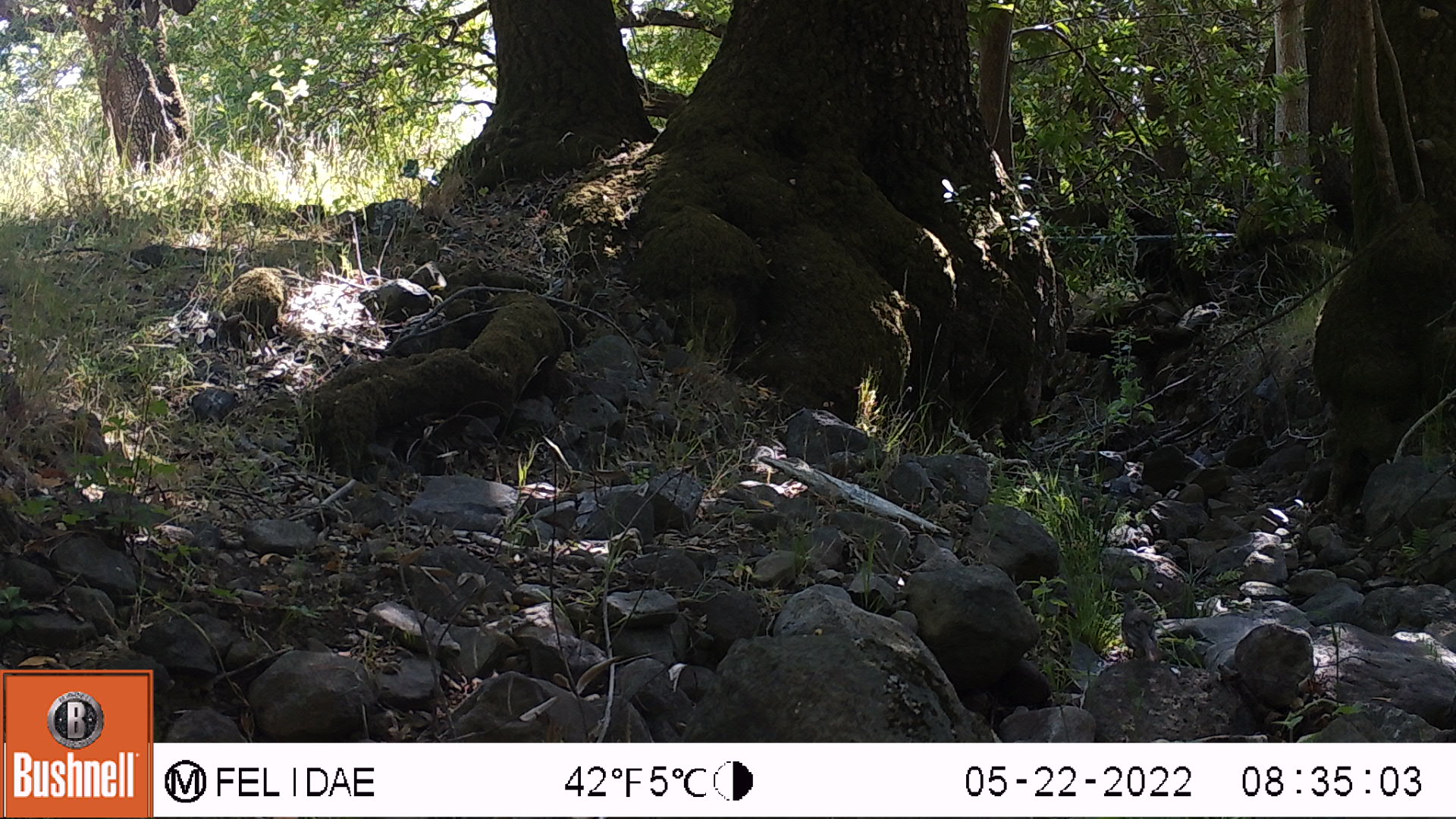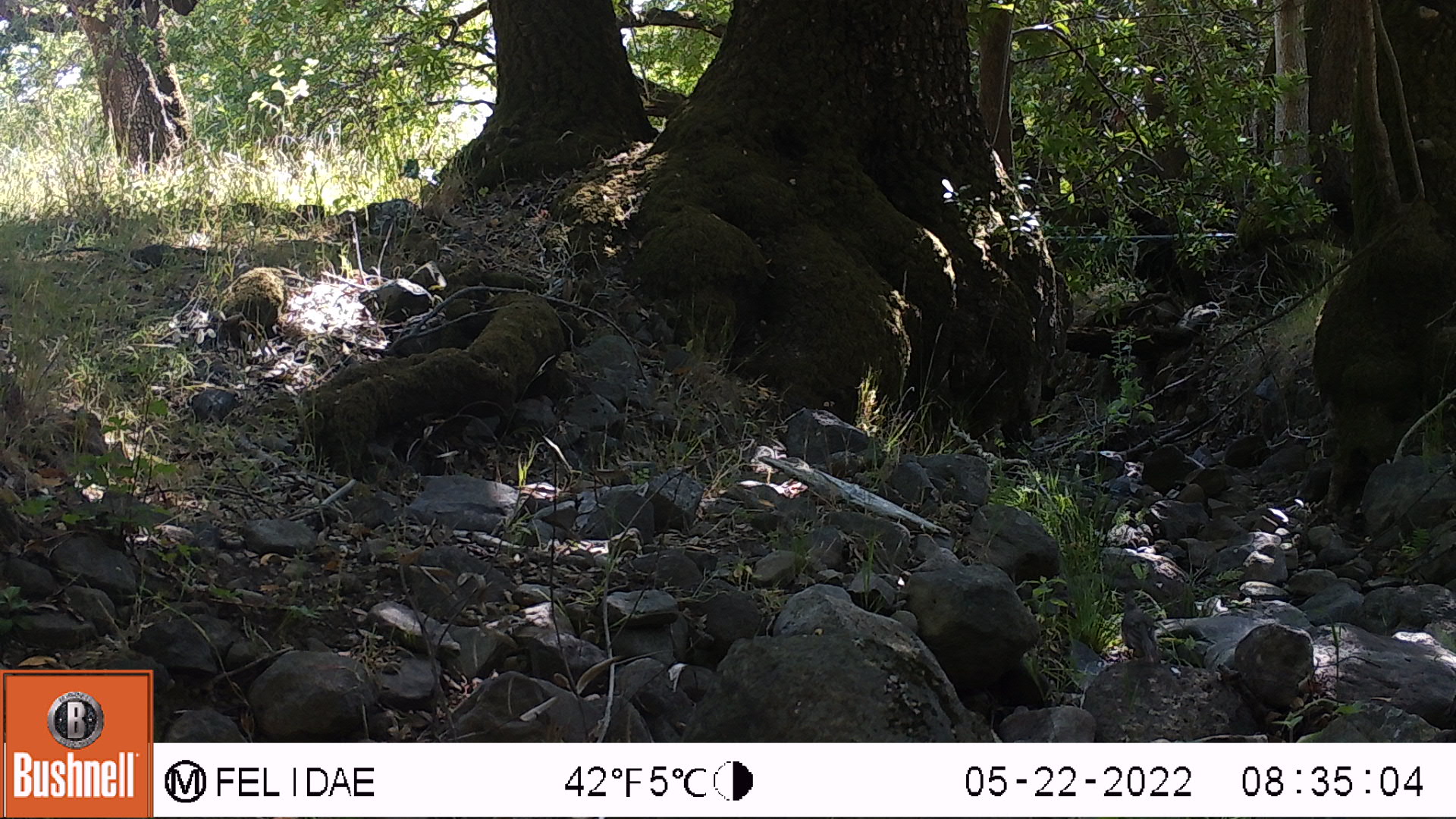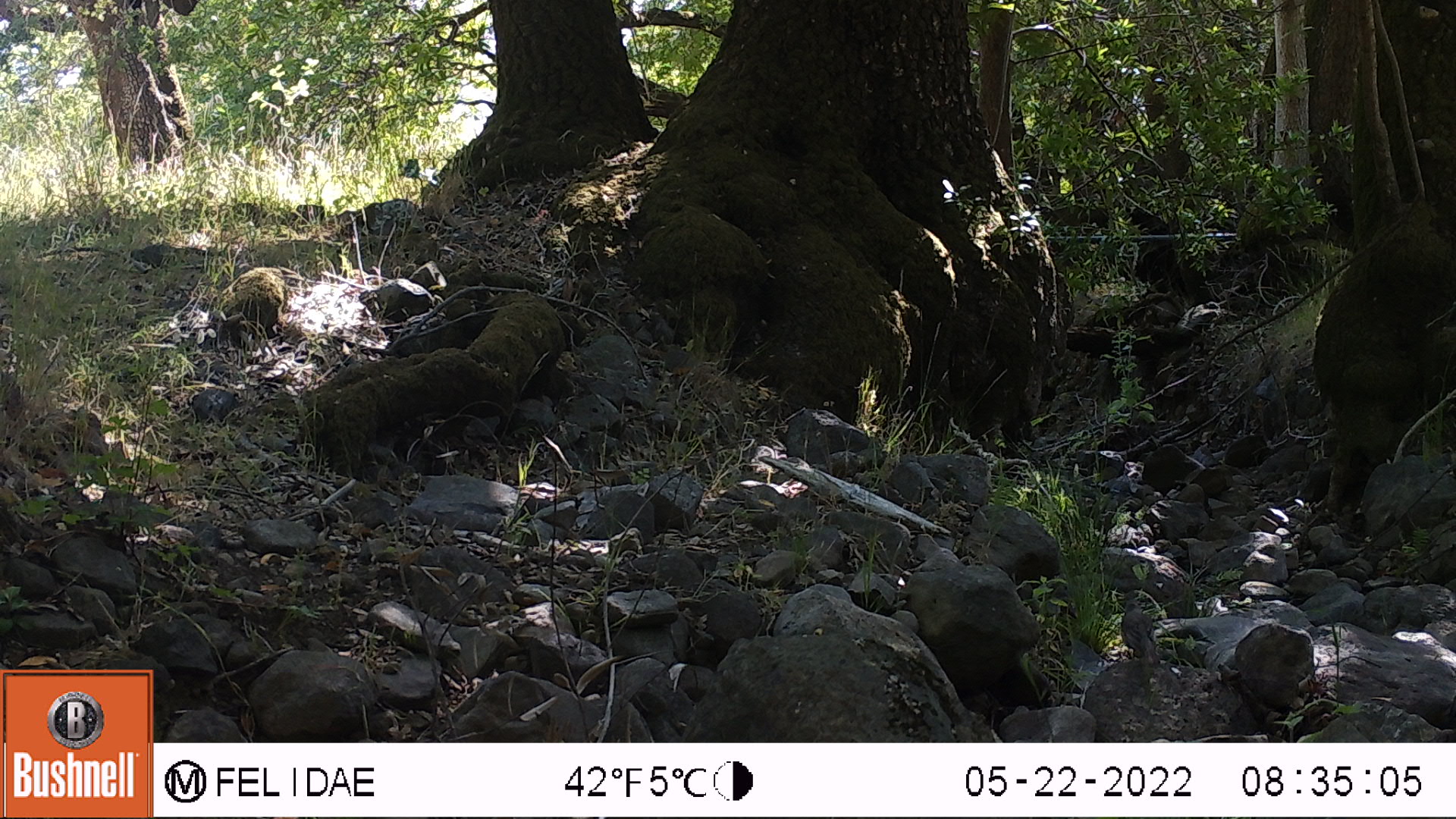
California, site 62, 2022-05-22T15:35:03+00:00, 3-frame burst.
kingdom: Animalia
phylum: Chordata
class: Aves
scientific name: Aves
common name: bird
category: unknown bird